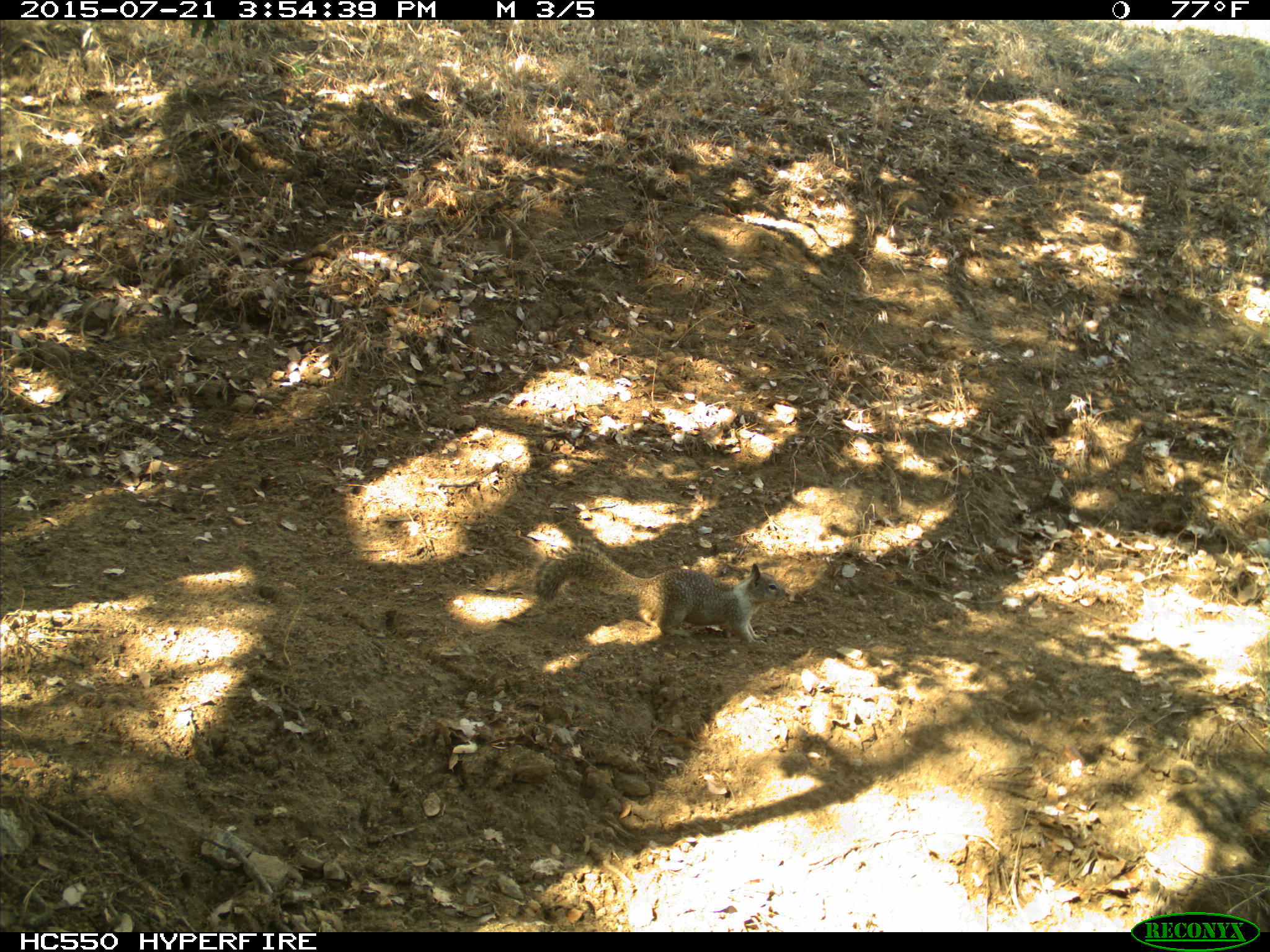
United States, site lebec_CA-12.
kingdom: Animalia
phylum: Chordata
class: Mammalia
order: Rodentia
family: Sciuridae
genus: Otospermophilus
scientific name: Otospermophilus beecheyi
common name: california ground squirrel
Otospermophilus beecheyi (california ground squirrel).